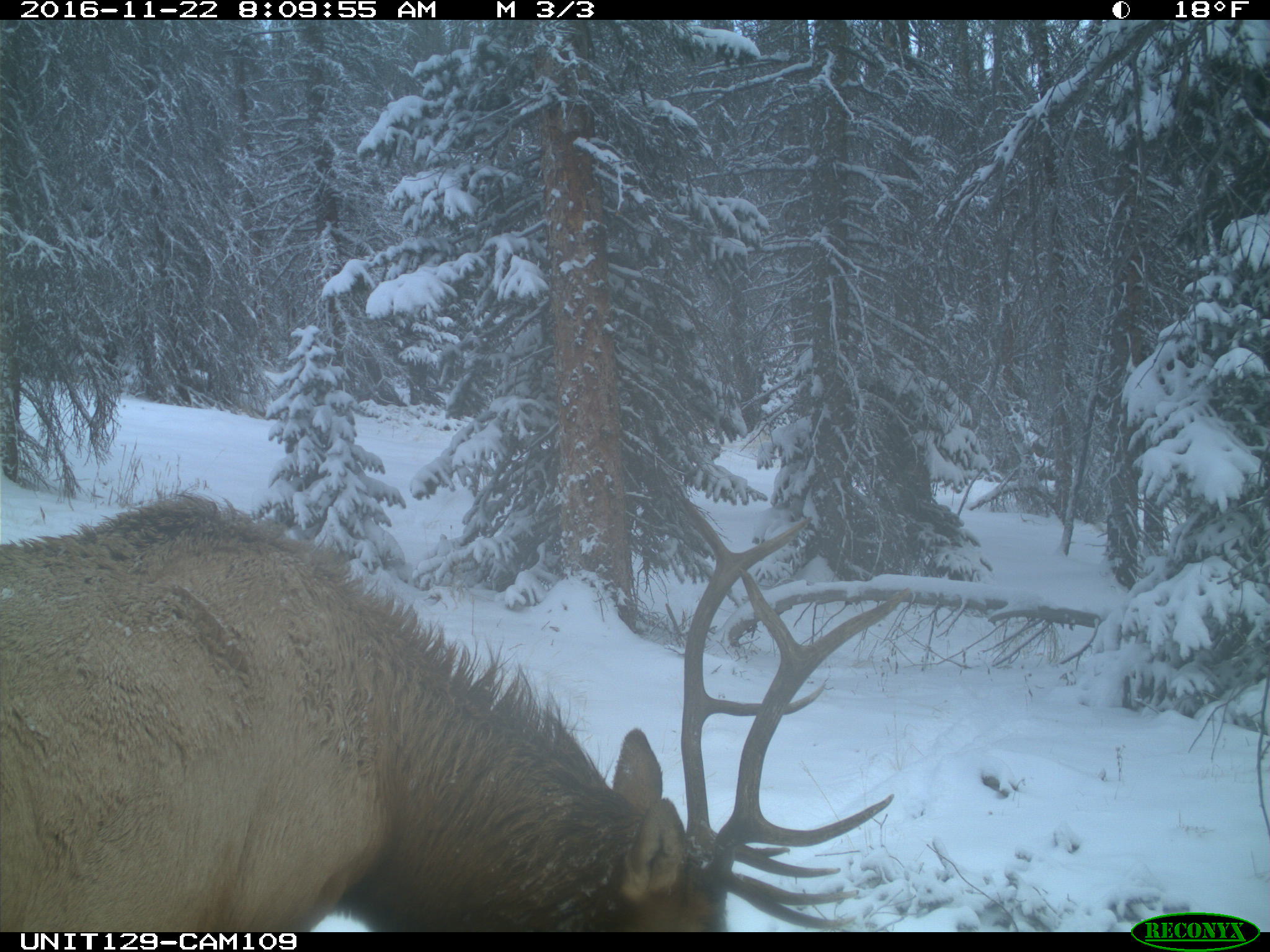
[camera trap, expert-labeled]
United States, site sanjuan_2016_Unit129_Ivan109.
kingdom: Animalia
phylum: Chordata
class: Mammalia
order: Artiodactyla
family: Cervidae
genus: Cervus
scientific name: Cervus elaphus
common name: red deer